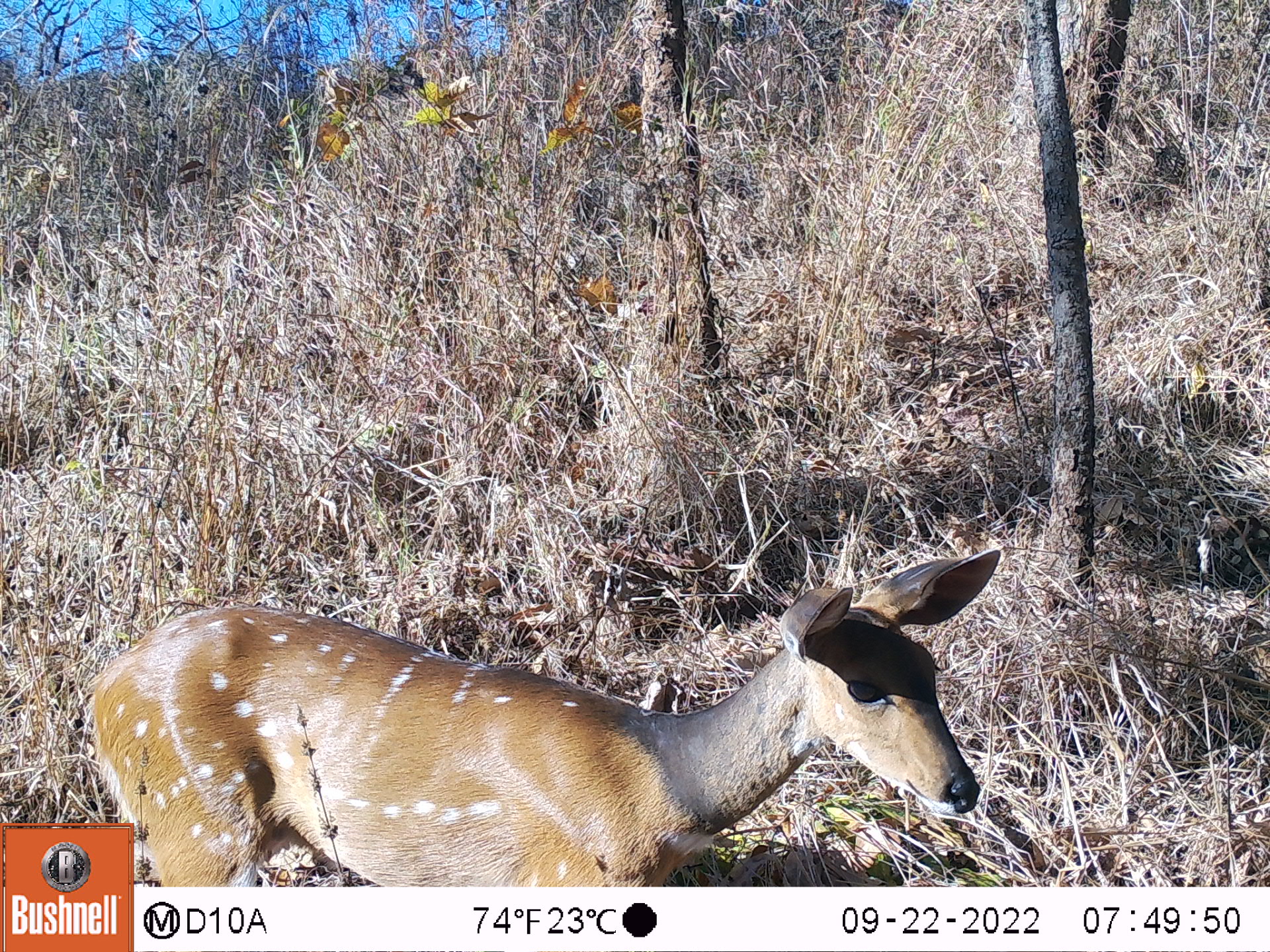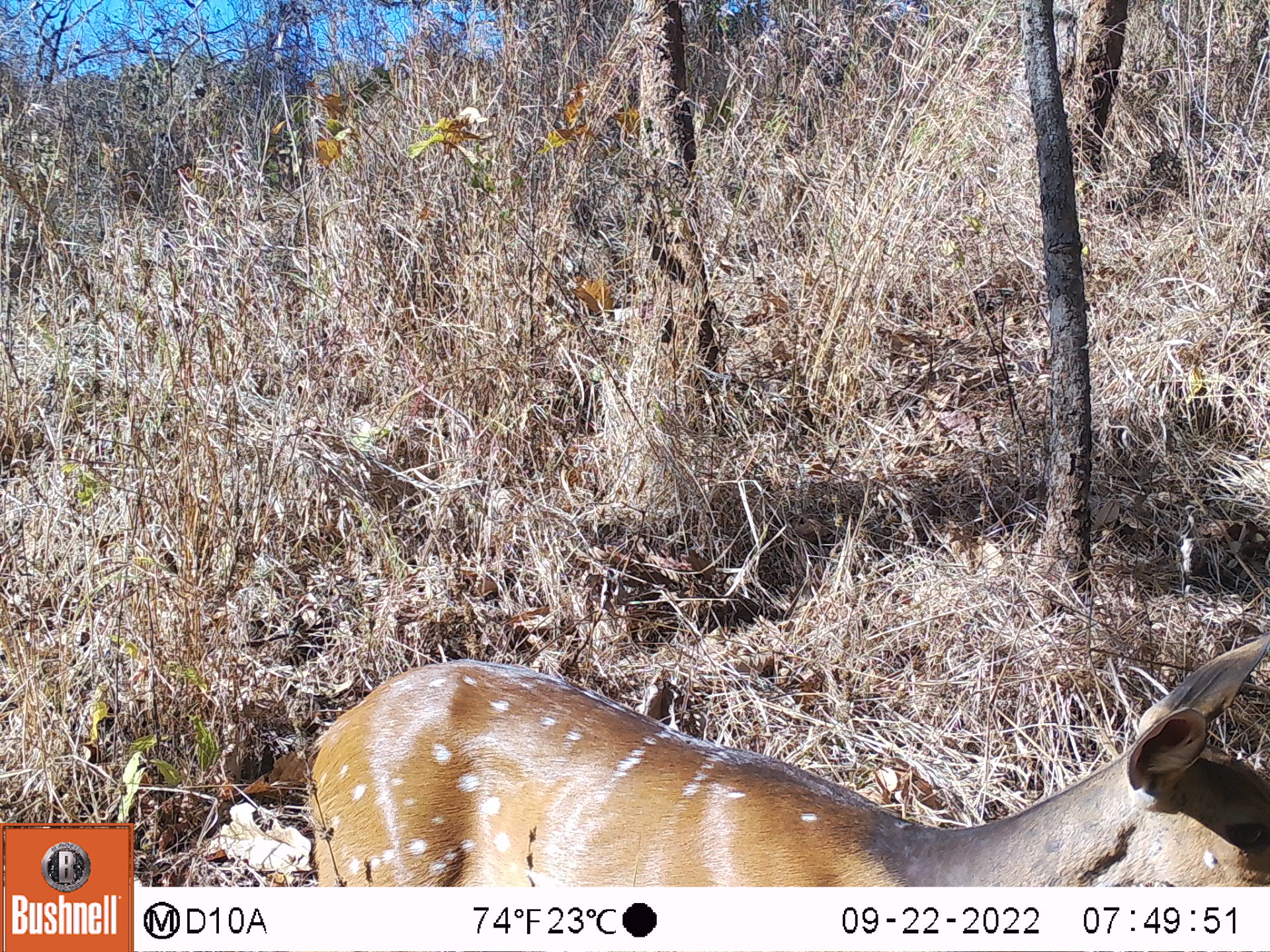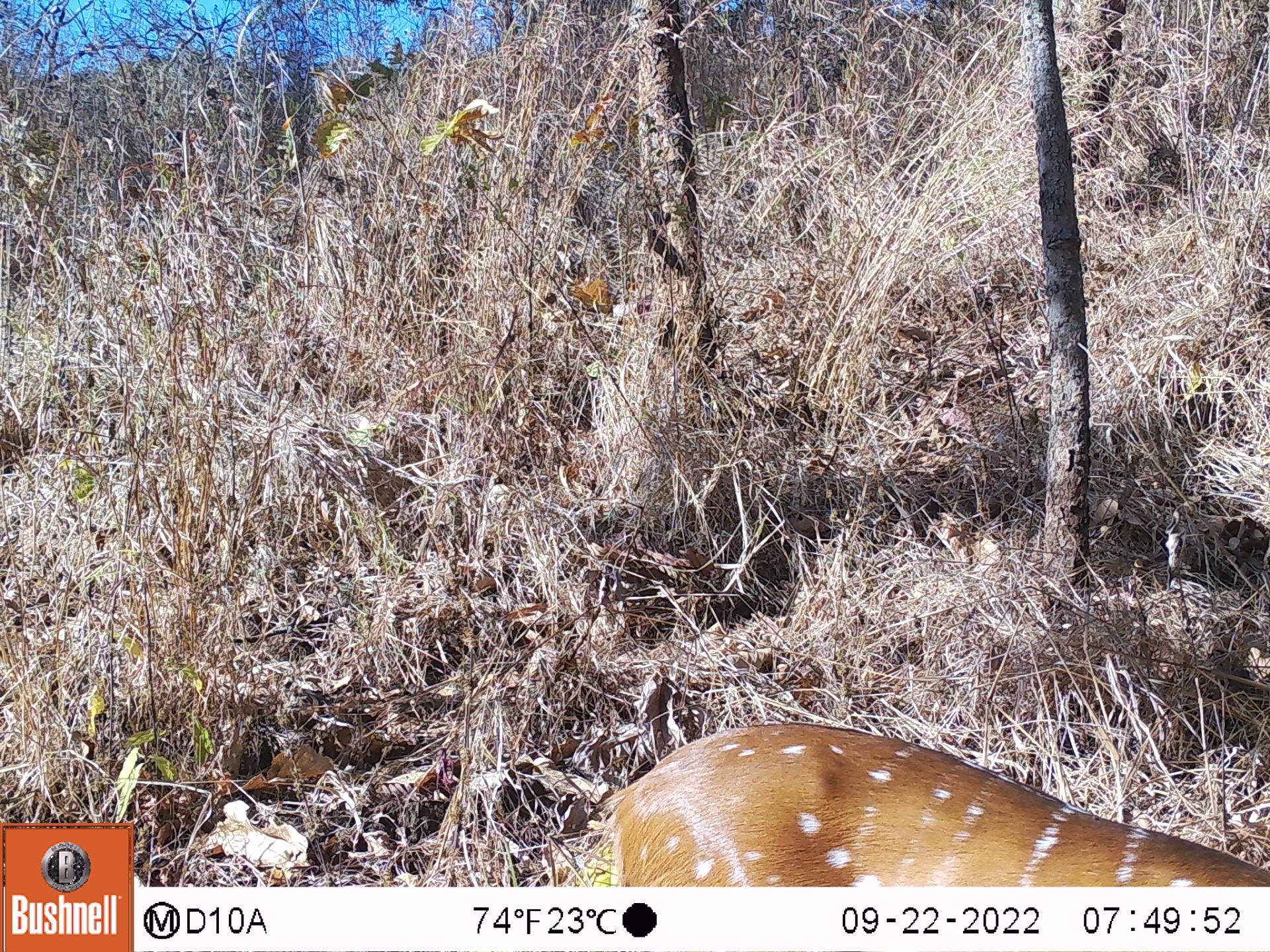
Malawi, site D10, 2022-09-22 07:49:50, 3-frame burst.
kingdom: Animalia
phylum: Chordata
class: Mammalia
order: Artiodactyla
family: Bovidae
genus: Tragelaphus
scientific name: Tragelaphus sylvaticus sylvaticus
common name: cape bushbuck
Cape bushbuck (Tragelaphus sylvaticus sylvaticus), count 1.